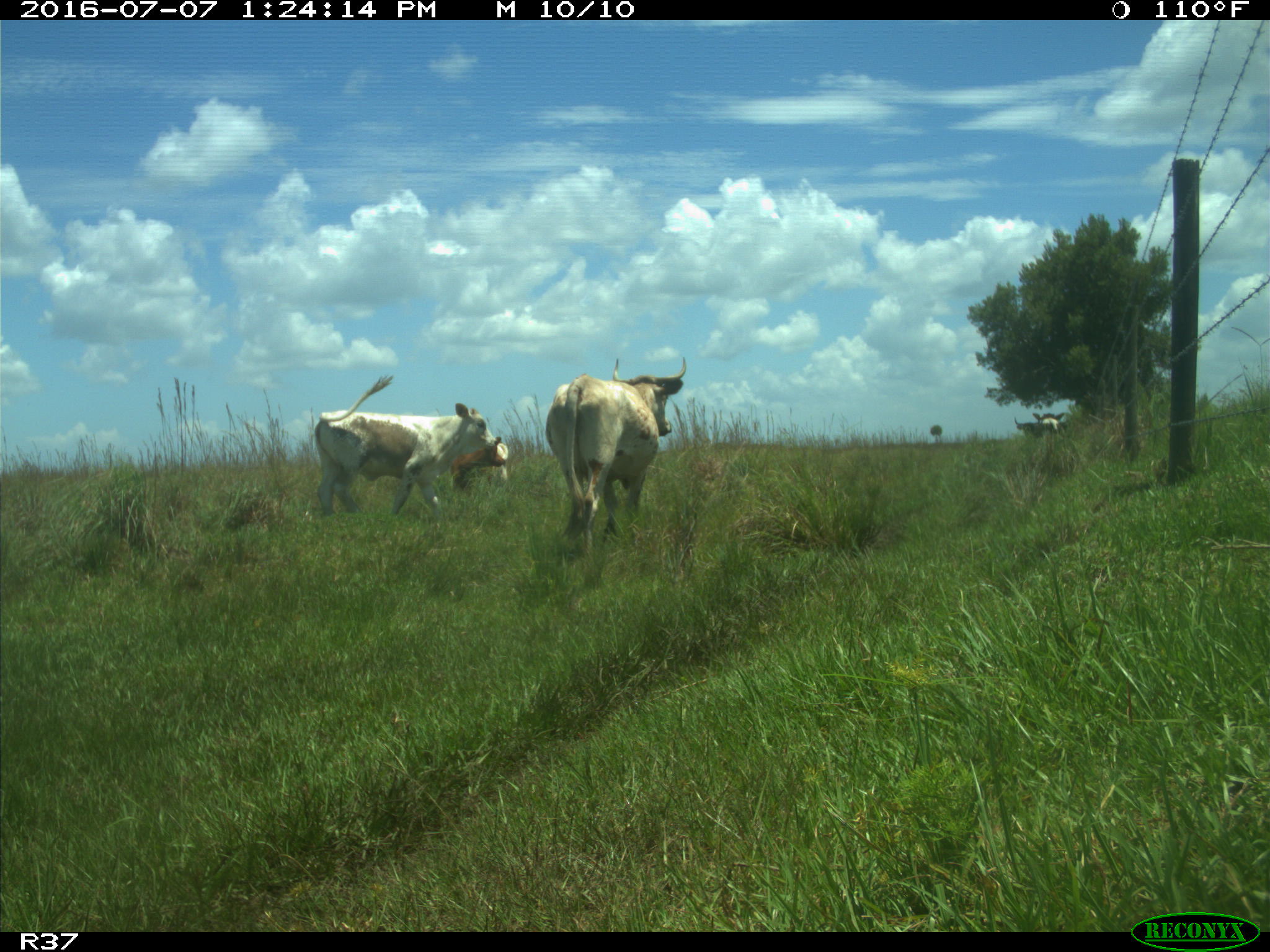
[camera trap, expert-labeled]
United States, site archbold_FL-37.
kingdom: Animalia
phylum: Chordata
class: Mammalia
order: Artiodactyla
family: Bovidae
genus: Bos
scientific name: Bos taurus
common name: domestic cow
Bos taurus (domestic cow).